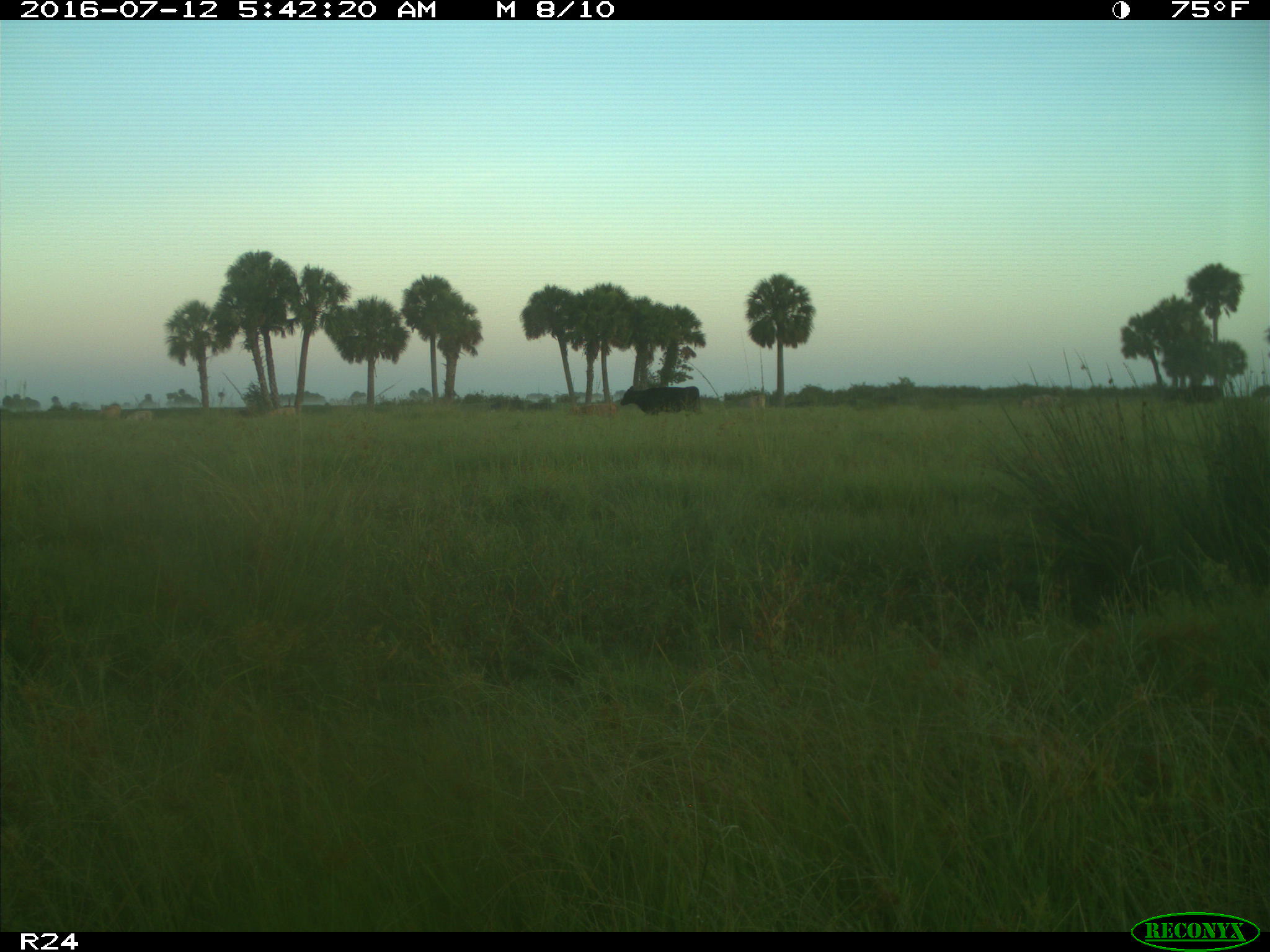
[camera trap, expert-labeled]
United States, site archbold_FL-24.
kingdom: Animalia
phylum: Chordata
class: Mammalia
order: Artiodactyla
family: Bovidae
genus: Bos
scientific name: Bos taurus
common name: domestic cow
Bos taurus (domestic cow).